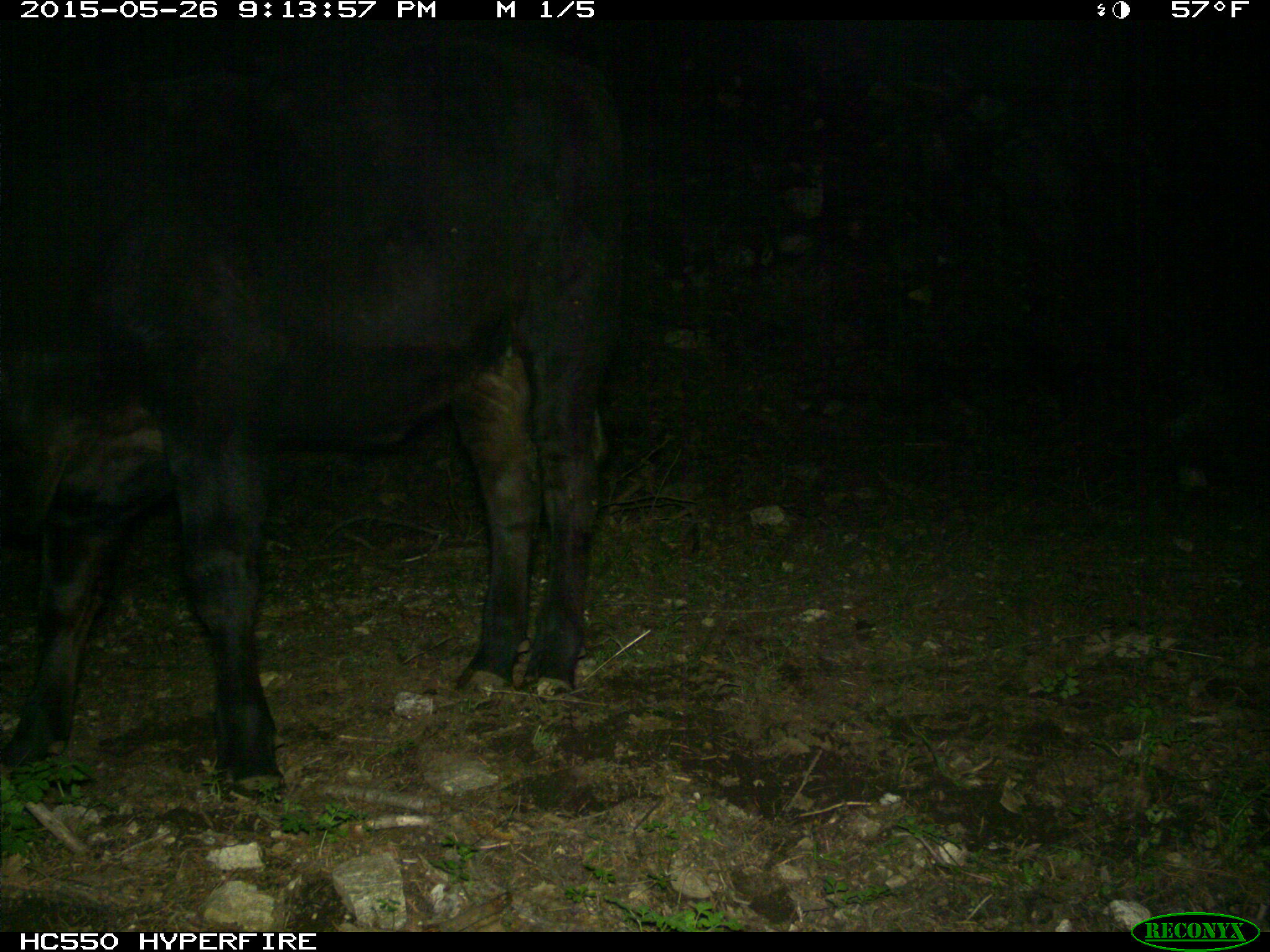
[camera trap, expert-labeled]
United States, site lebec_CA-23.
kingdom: Animalia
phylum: Chordata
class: Mammalia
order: Artiodactyla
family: Bovidae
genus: Bos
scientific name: Bos taurus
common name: domestic cow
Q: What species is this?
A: Bos taurus (domestic cow).